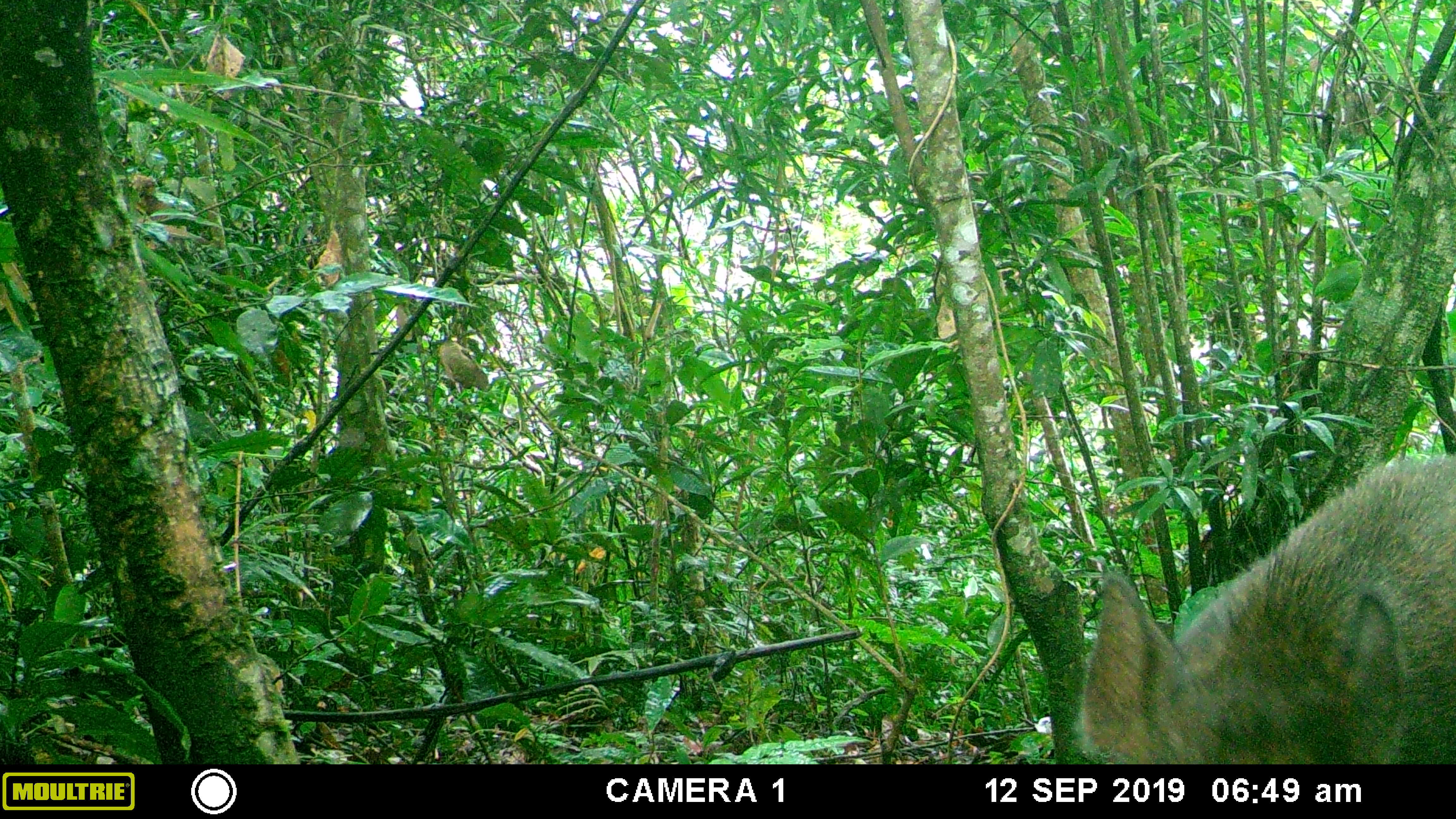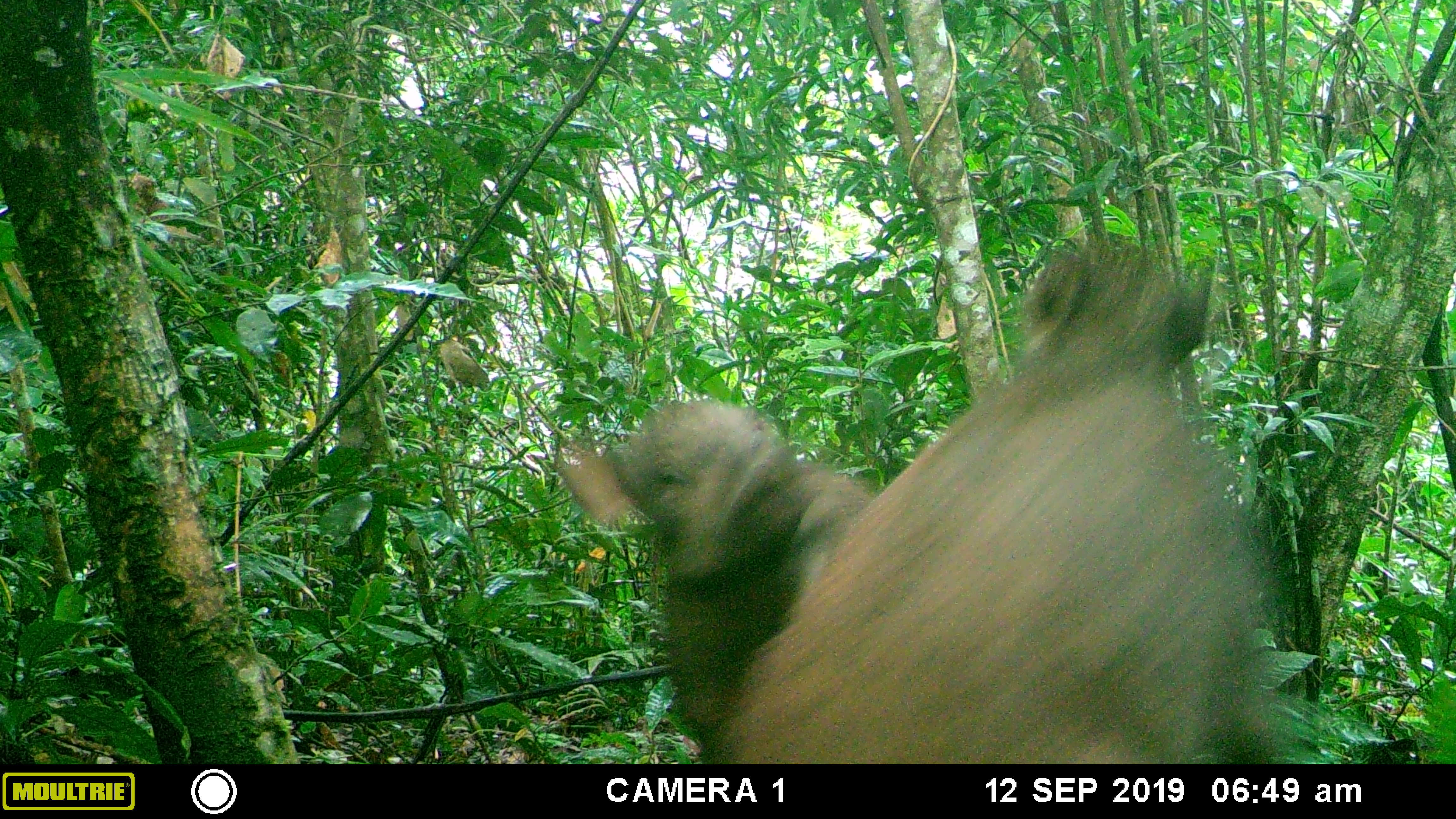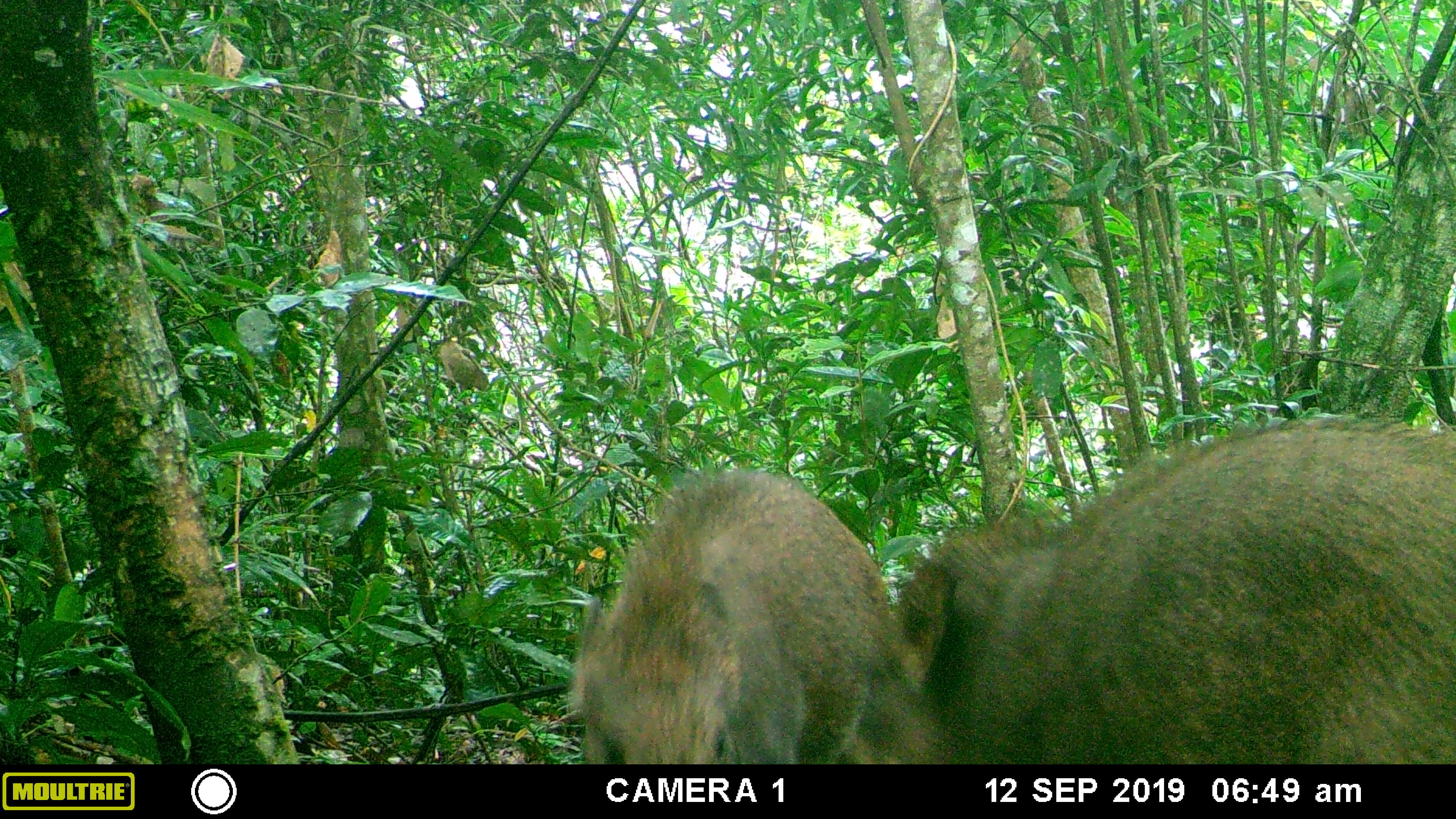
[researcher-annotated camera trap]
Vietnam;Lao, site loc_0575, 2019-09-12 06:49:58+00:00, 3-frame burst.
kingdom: Animalia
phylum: Chordata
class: Mammalia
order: Artiodactyla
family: Suidae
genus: Sus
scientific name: Sus scrofa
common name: eurasian wild pig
Eurasian wild pig (Sus scrofa). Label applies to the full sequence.